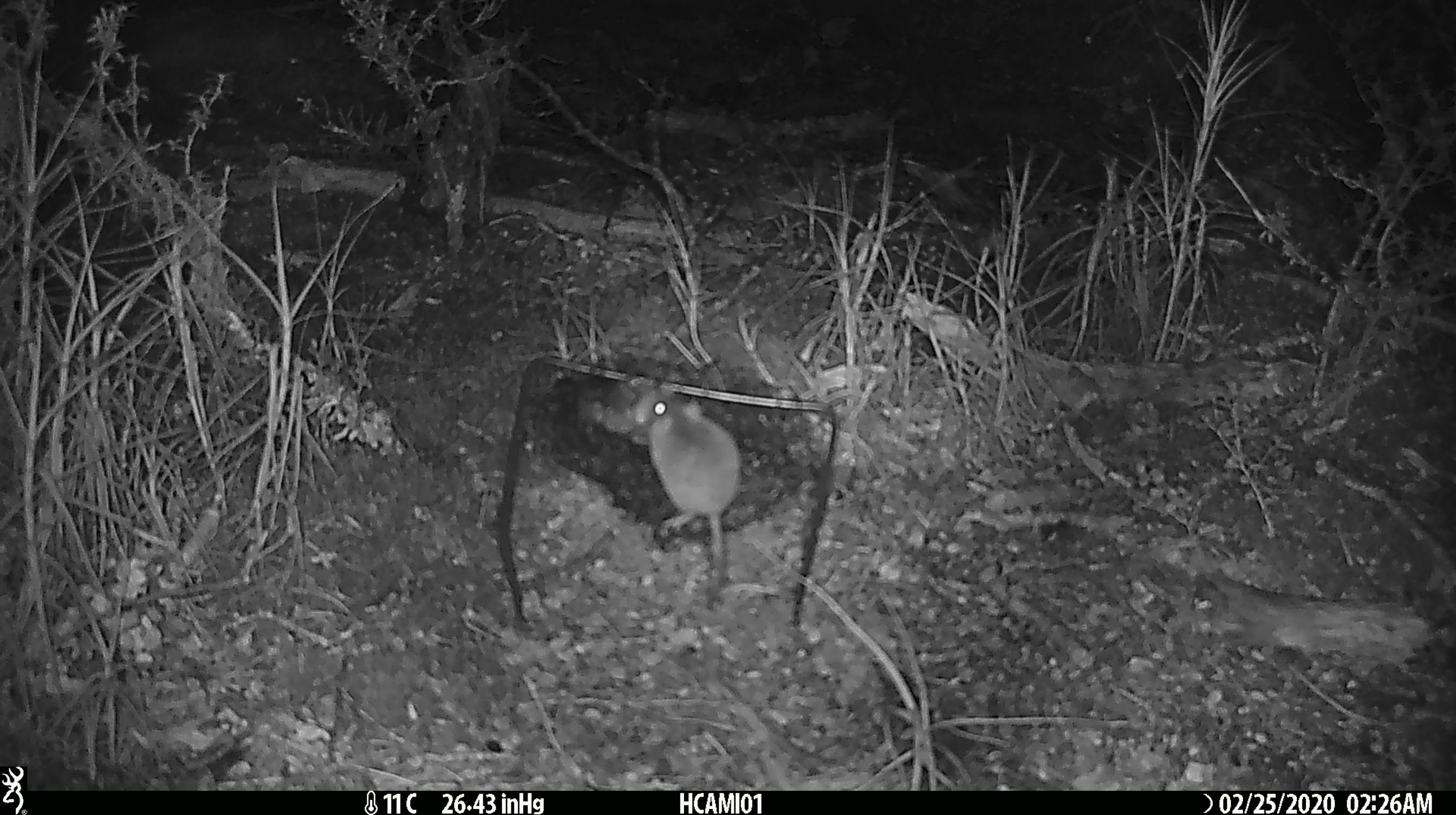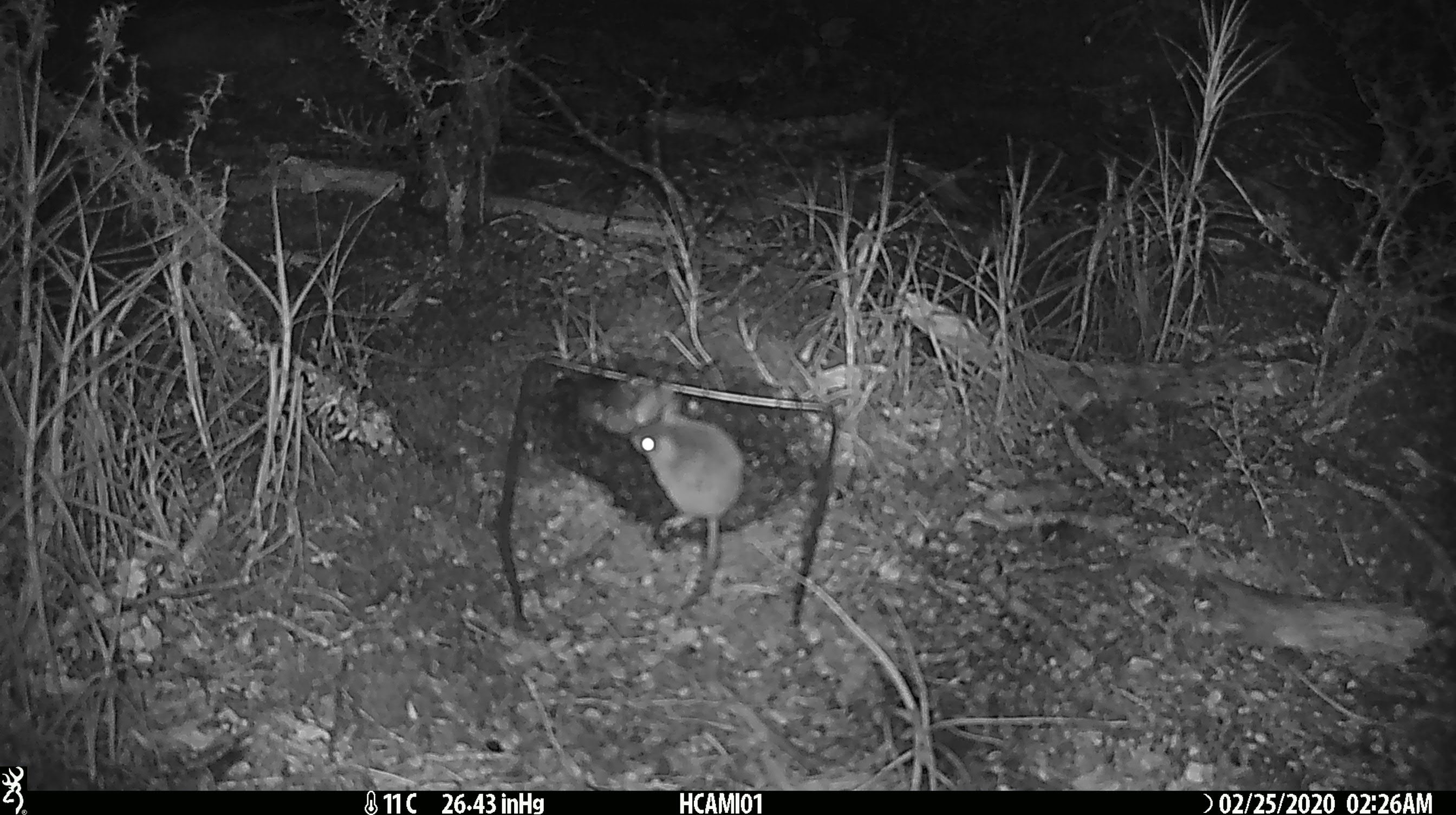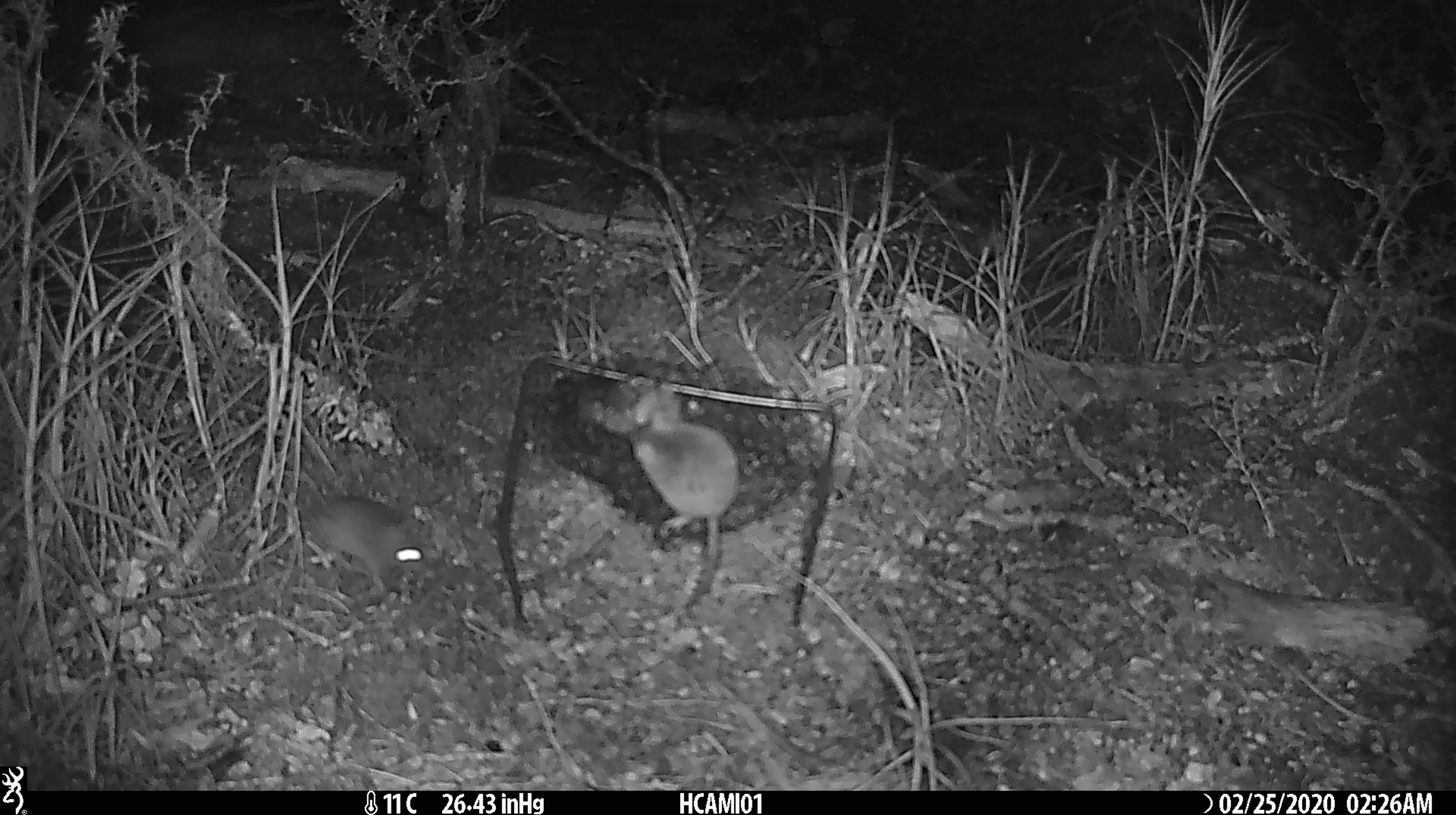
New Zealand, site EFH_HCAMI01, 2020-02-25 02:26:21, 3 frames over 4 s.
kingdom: Animalia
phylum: Chordata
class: Mammalia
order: Rodentia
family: Muridae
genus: Mus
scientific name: Mus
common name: mouse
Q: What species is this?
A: Mouse (Mus).